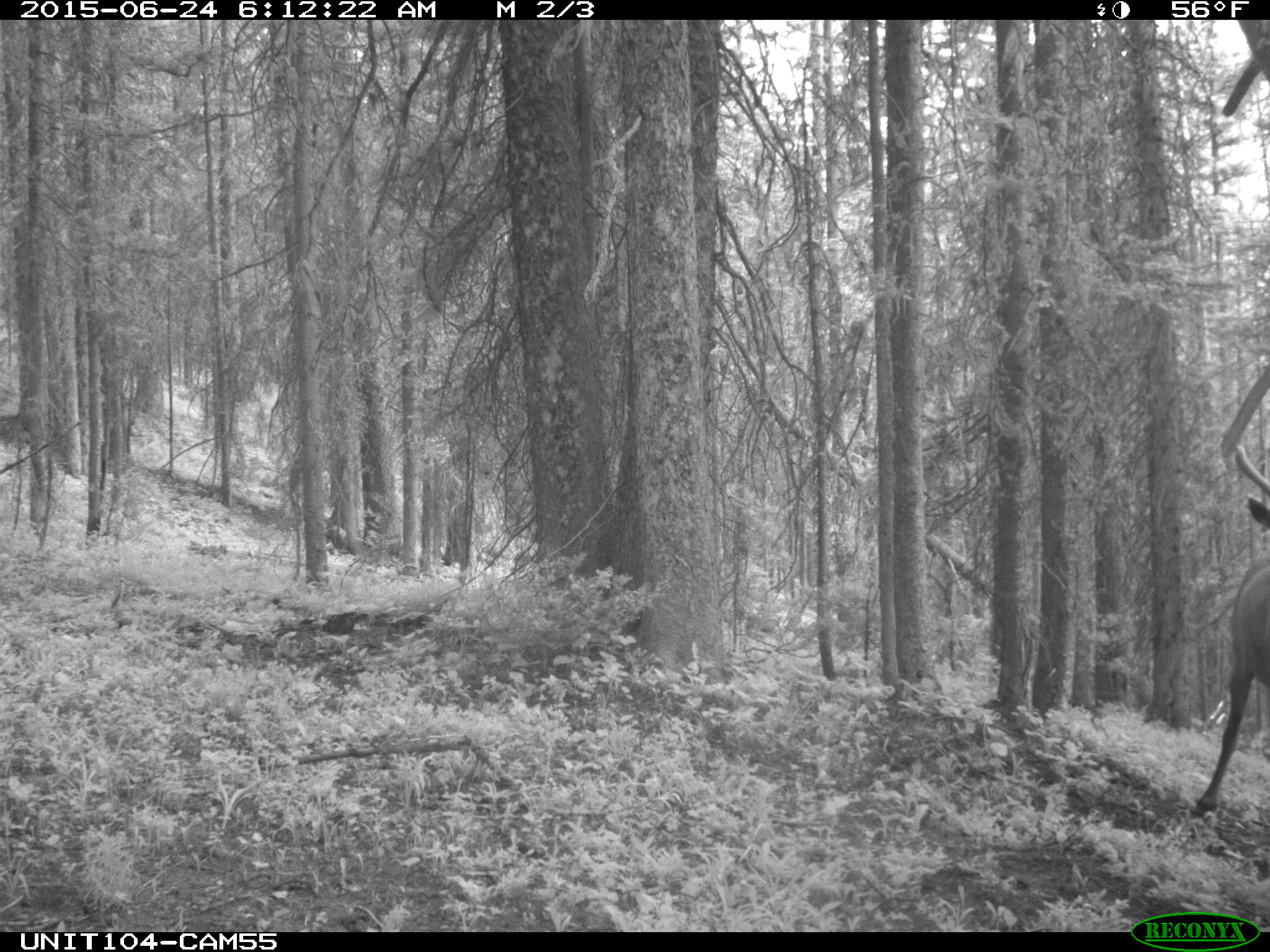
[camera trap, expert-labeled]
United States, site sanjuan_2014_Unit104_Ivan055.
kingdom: Animalia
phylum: Chordata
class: Mammalia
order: Artiodactyla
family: Cervidae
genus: Cervus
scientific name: Cervus elaphus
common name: red deer